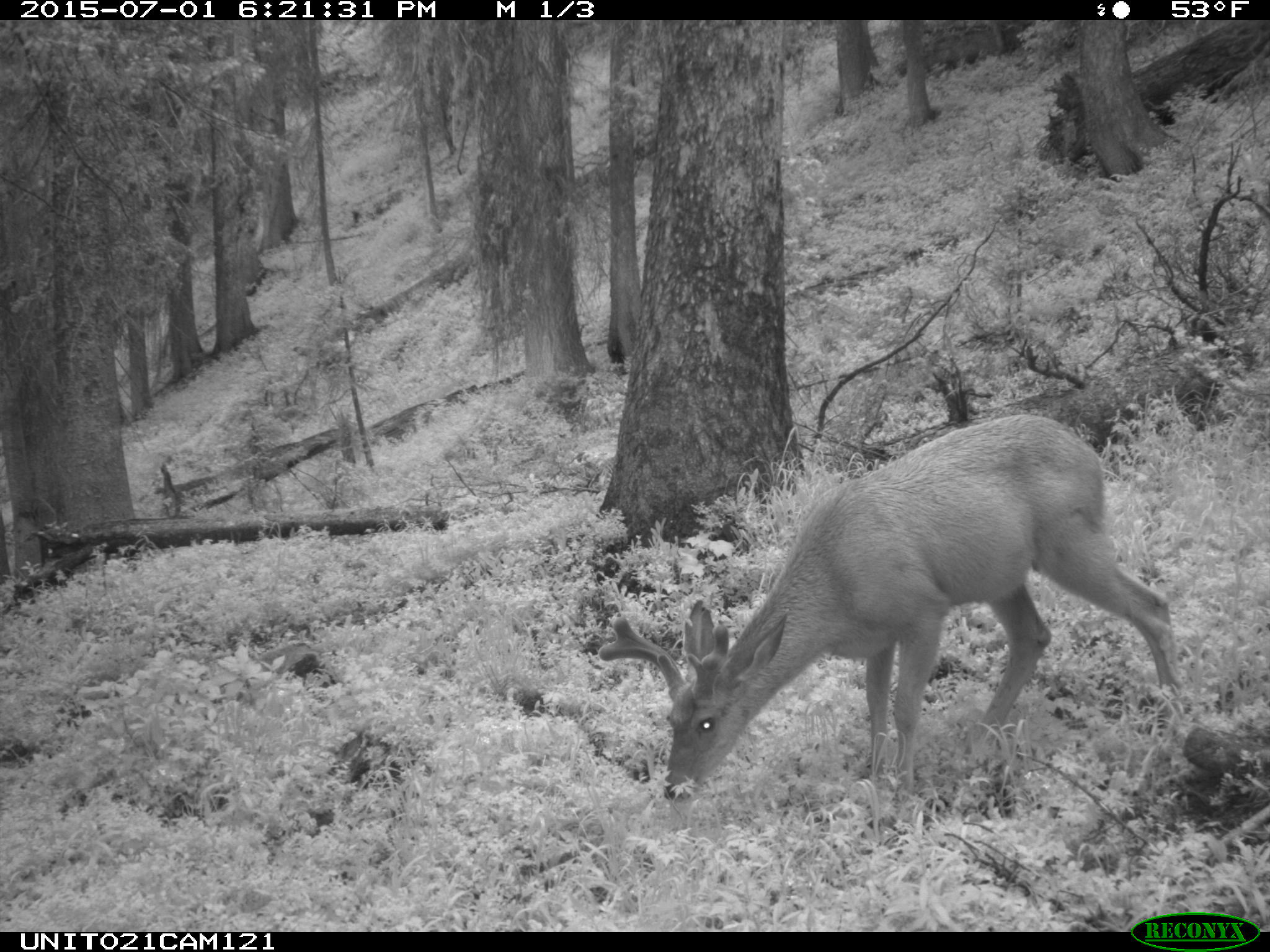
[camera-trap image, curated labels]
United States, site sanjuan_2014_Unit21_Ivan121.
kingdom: Animalia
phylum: Chordata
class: Mammalia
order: Artiodactyla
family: Cervidae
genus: Odocoileus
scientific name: Odocoileus hemionus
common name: mule deer